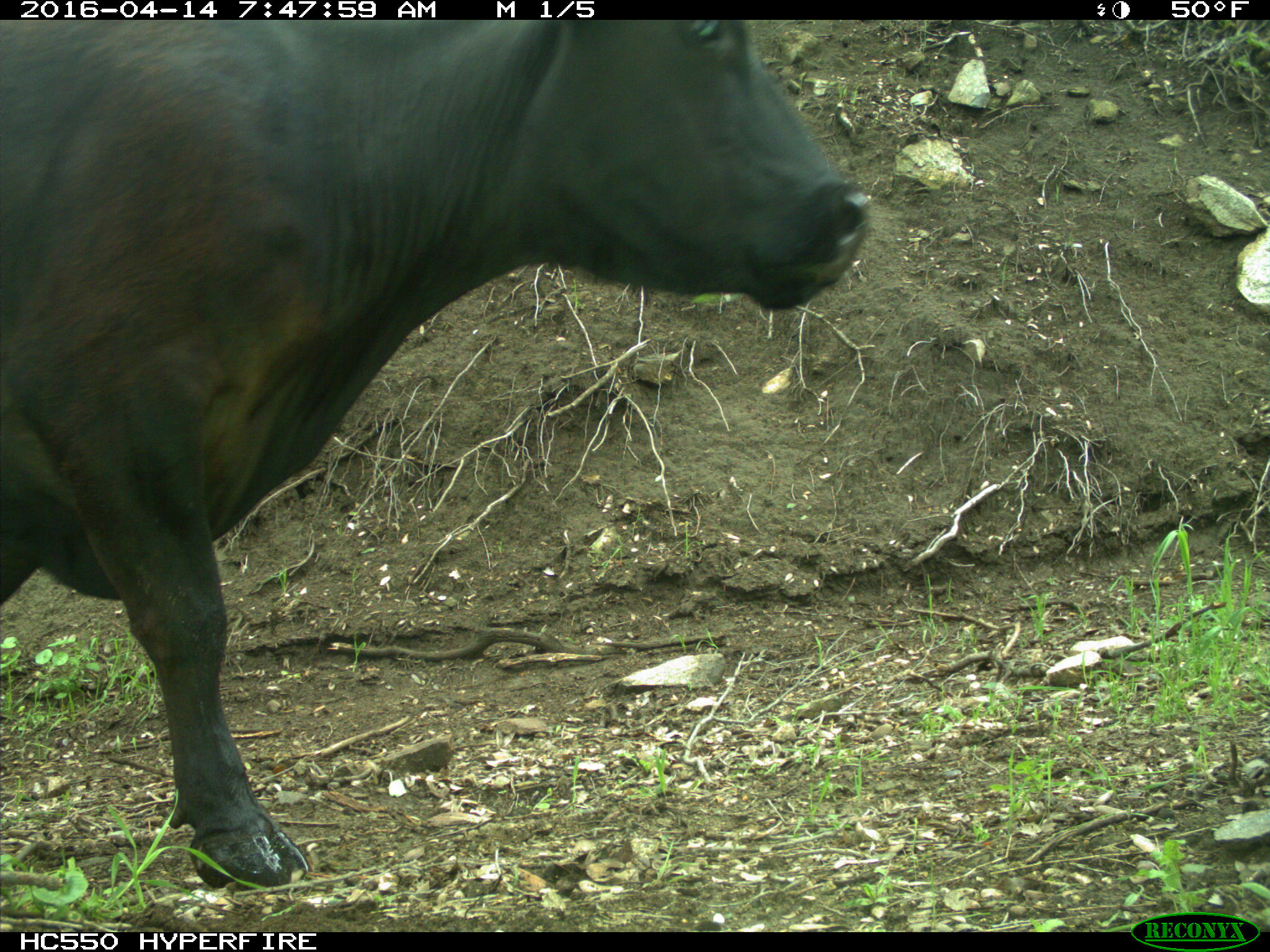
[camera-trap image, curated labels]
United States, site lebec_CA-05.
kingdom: Animalia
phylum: Chordata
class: Mammalia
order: Artiodactyla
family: Bovidae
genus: Bos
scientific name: Bos taurus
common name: domestic cow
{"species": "Bos taurus (domestic cow)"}